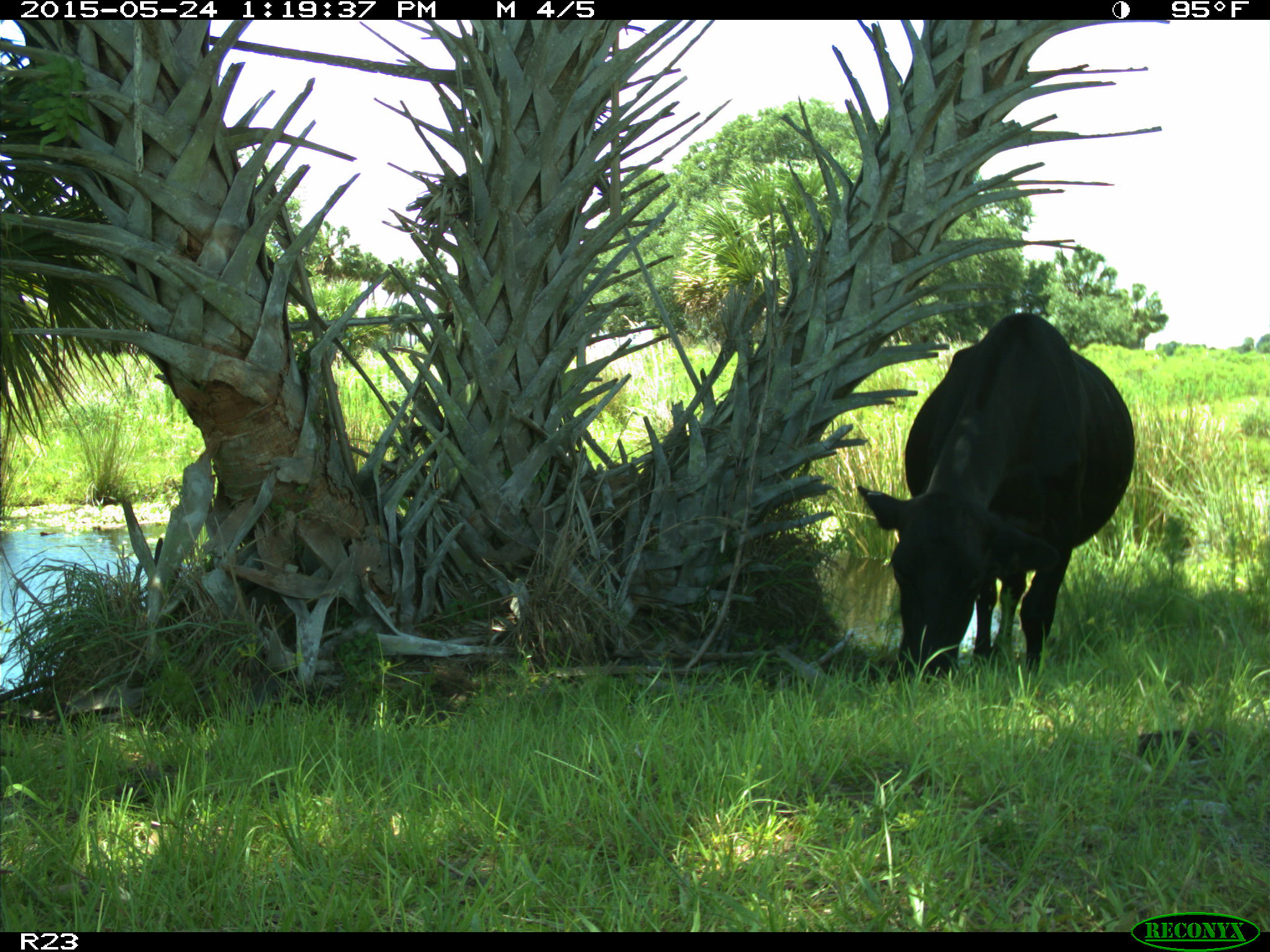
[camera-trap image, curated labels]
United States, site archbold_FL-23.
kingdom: Animalia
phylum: Chordata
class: Mammalia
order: Artiodactyla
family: Bovidae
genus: Bos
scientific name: Bos taurus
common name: domestic cow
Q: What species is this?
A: Bos taurus (domestic cow).